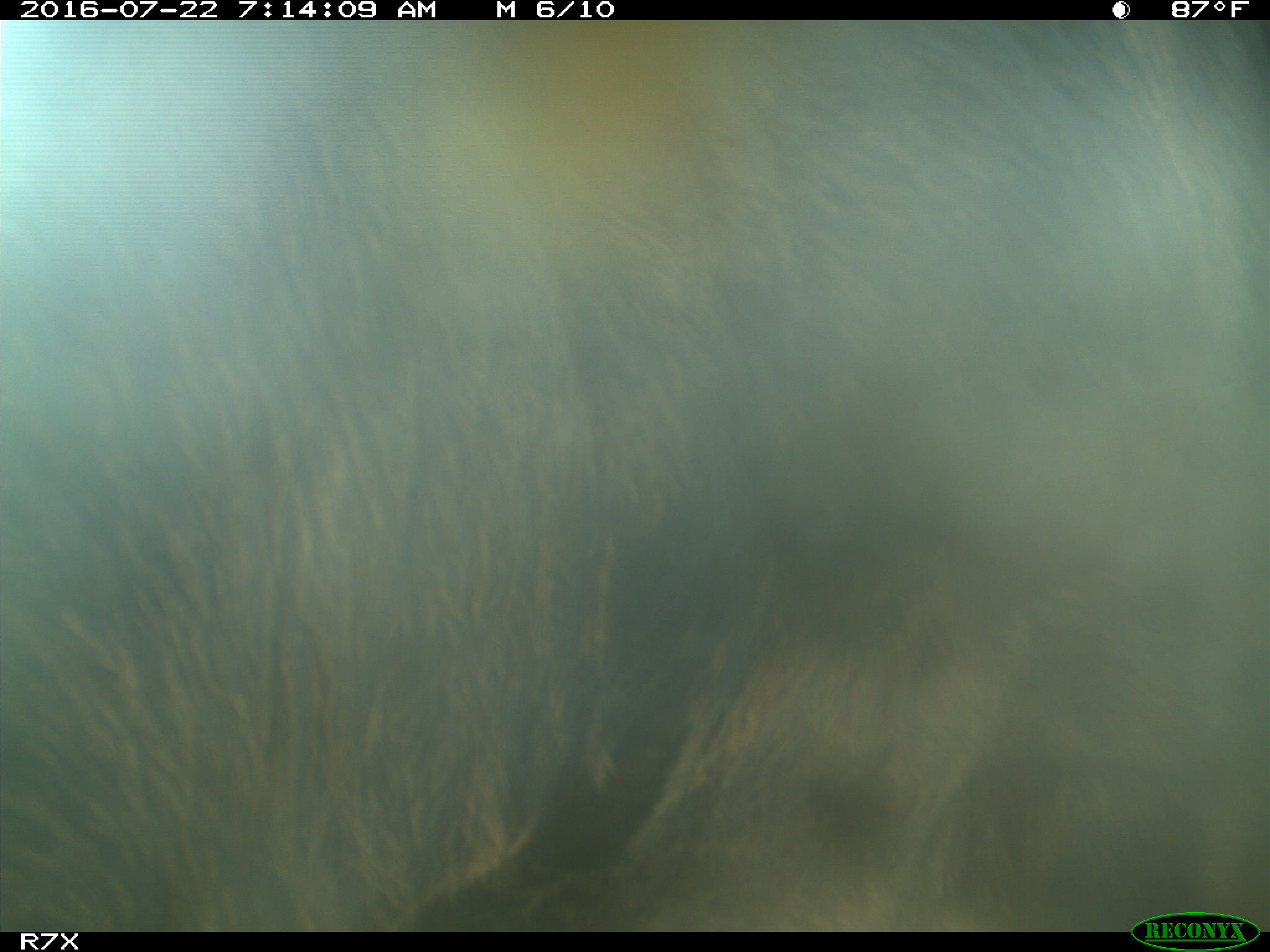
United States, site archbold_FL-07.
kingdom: Animalia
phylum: Chordata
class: Mammalia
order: Artiodactyla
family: Bovidae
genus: Bos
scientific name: Bos taurus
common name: domestic cow